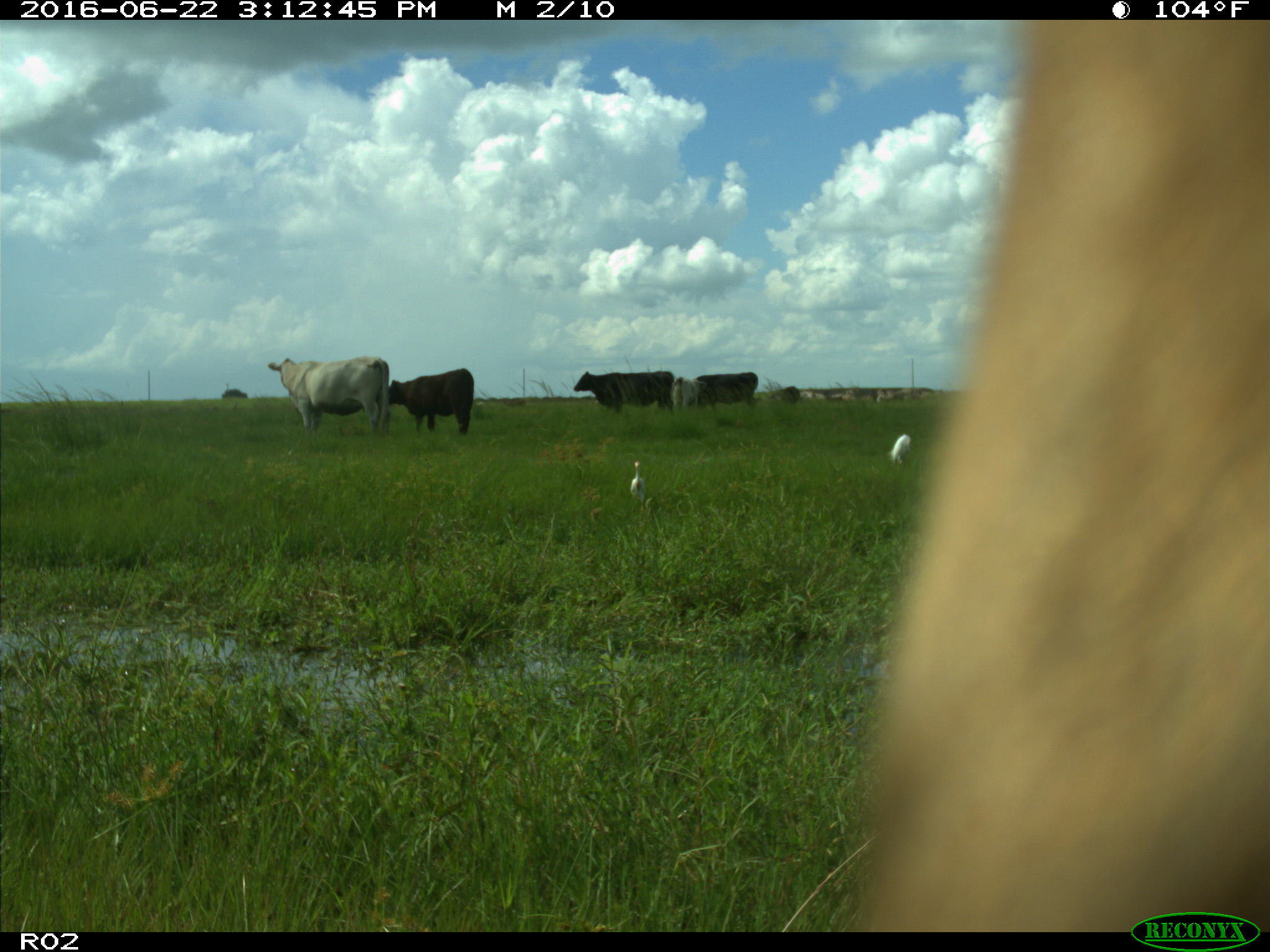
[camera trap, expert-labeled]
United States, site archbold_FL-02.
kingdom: Animalia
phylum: Chordata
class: Mammalia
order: Artiodactyla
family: Bovidae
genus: Bos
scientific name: Bos taurus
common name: domestic cow